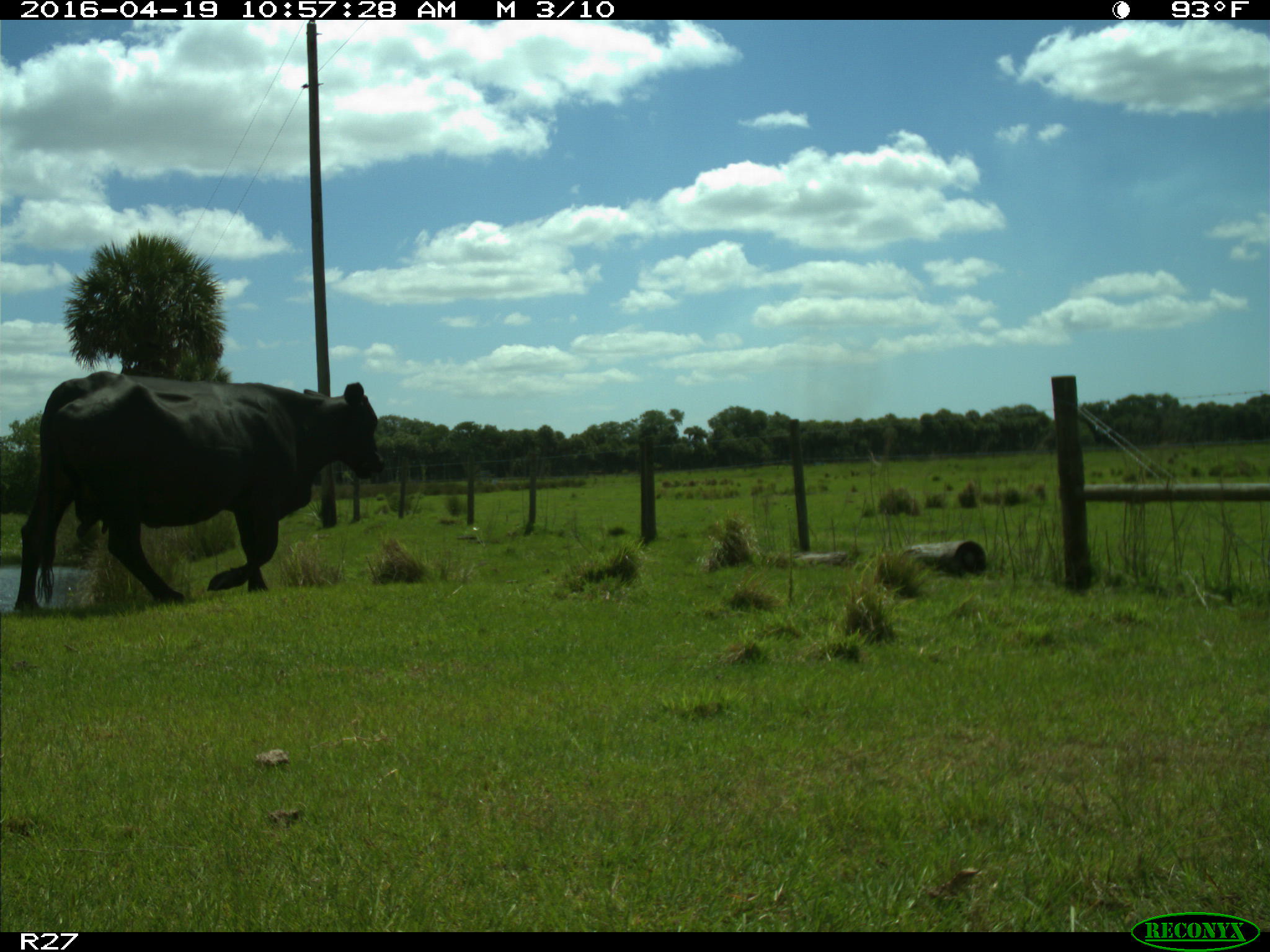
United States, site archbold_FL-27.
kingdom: Animalia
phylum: Chordata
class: Mammalia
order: Artiodactyla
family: Bovidae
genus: Bos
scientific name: Bos taurus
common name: domestic cow